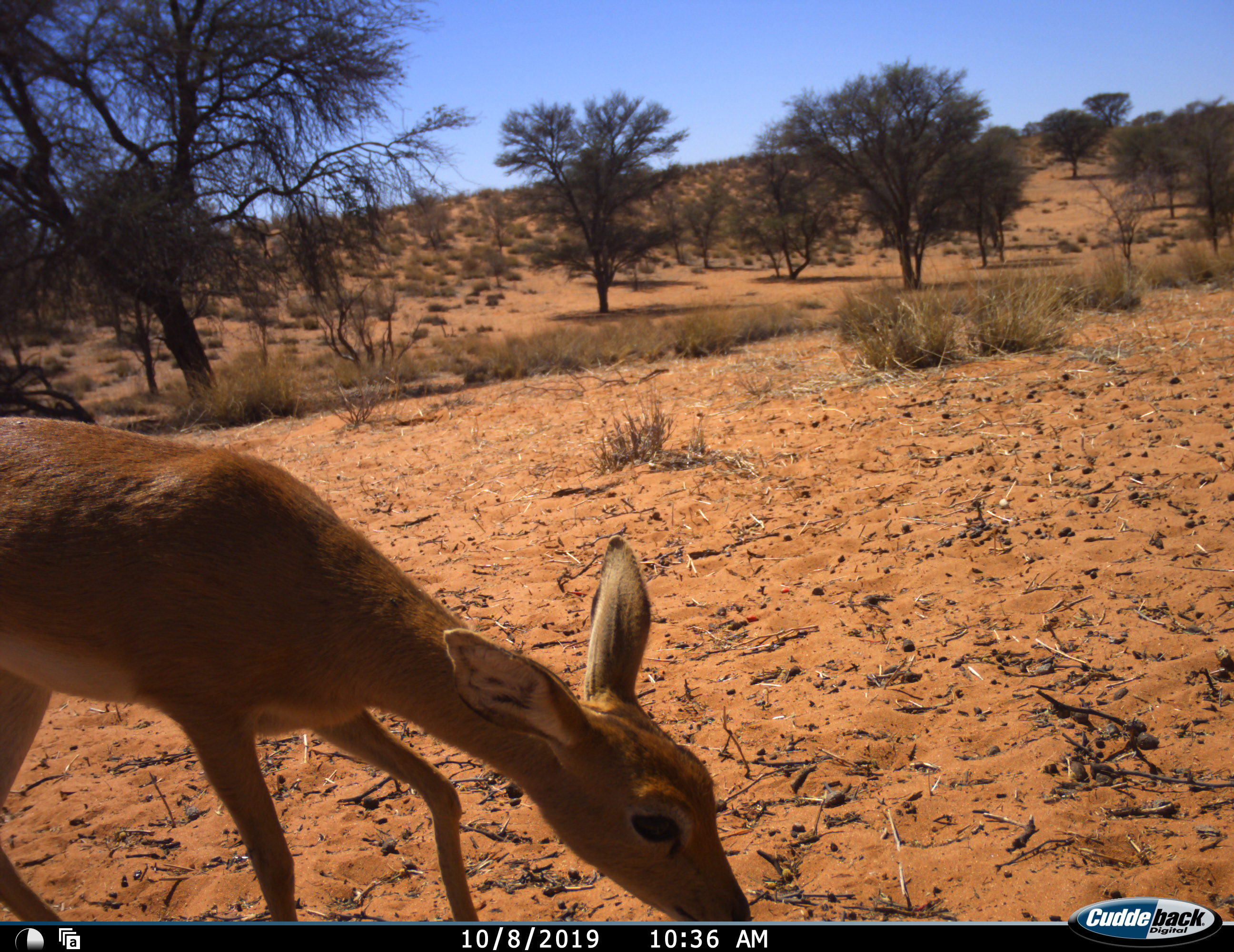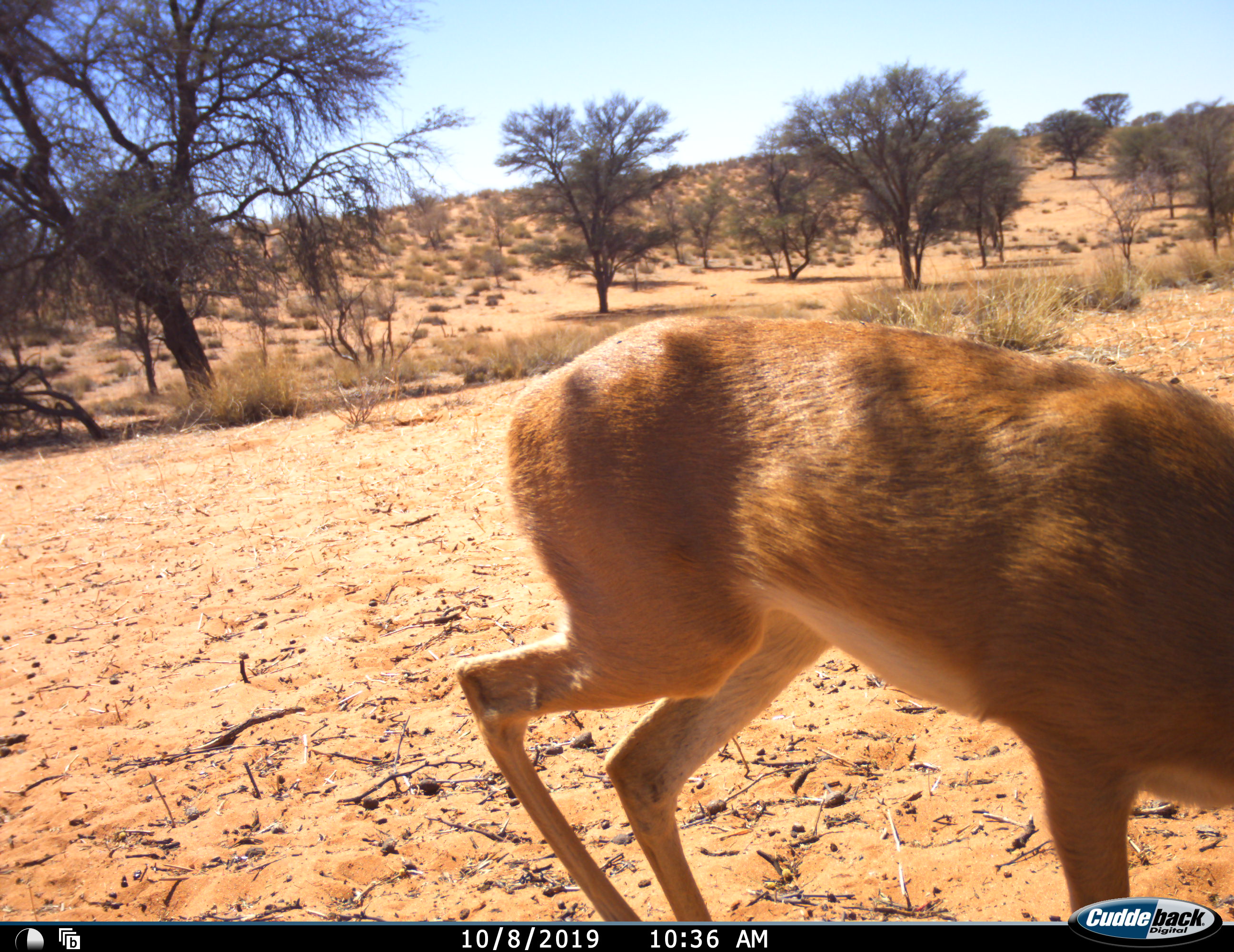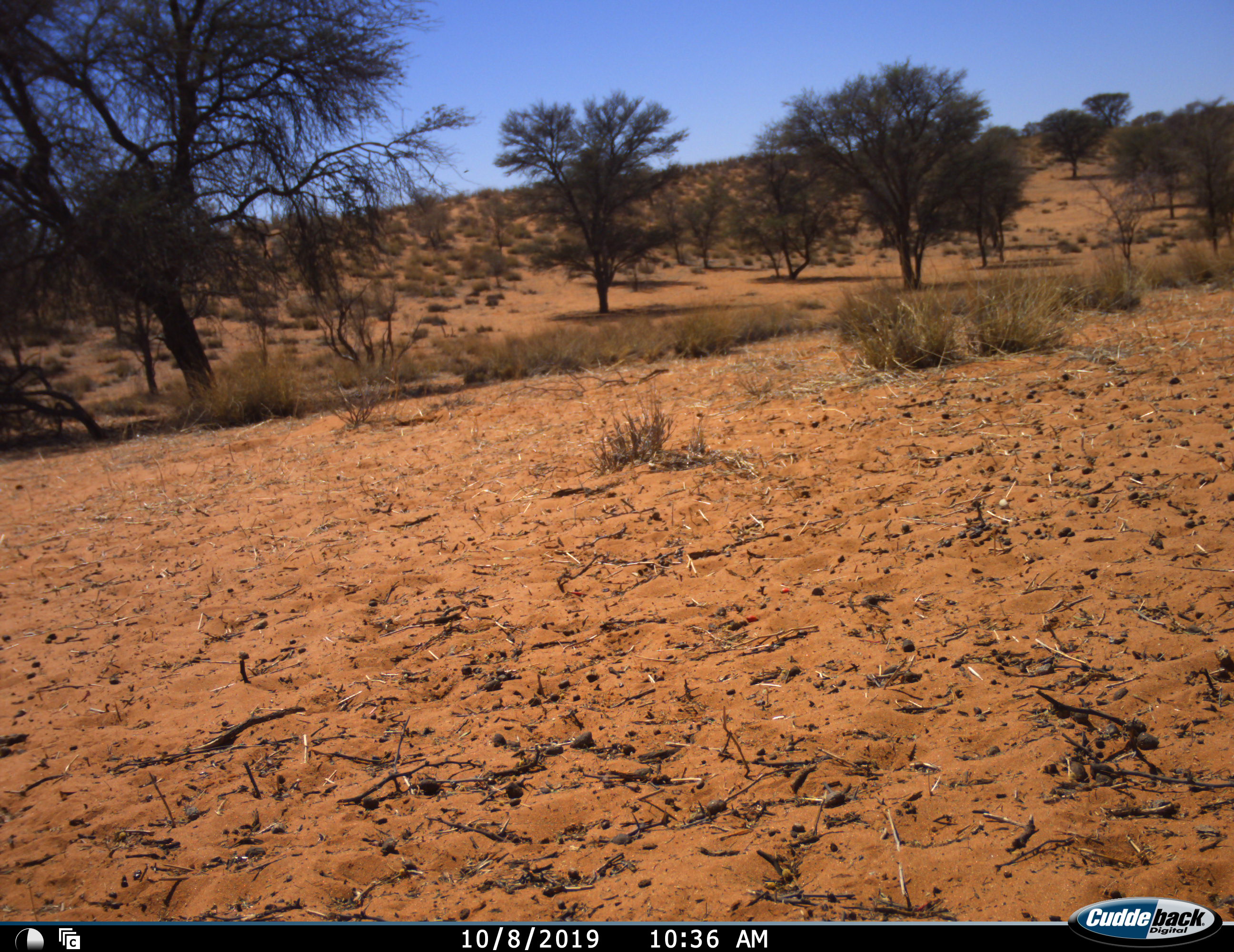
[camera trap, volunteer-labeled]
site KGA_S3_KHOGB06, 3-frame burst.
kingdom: Animalia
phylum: Chordata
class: Mammalia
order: Artiodactyla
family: Bovidae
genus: Raphicerus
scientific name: Raphicerus campestris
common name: steenbok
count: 1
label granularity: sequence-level